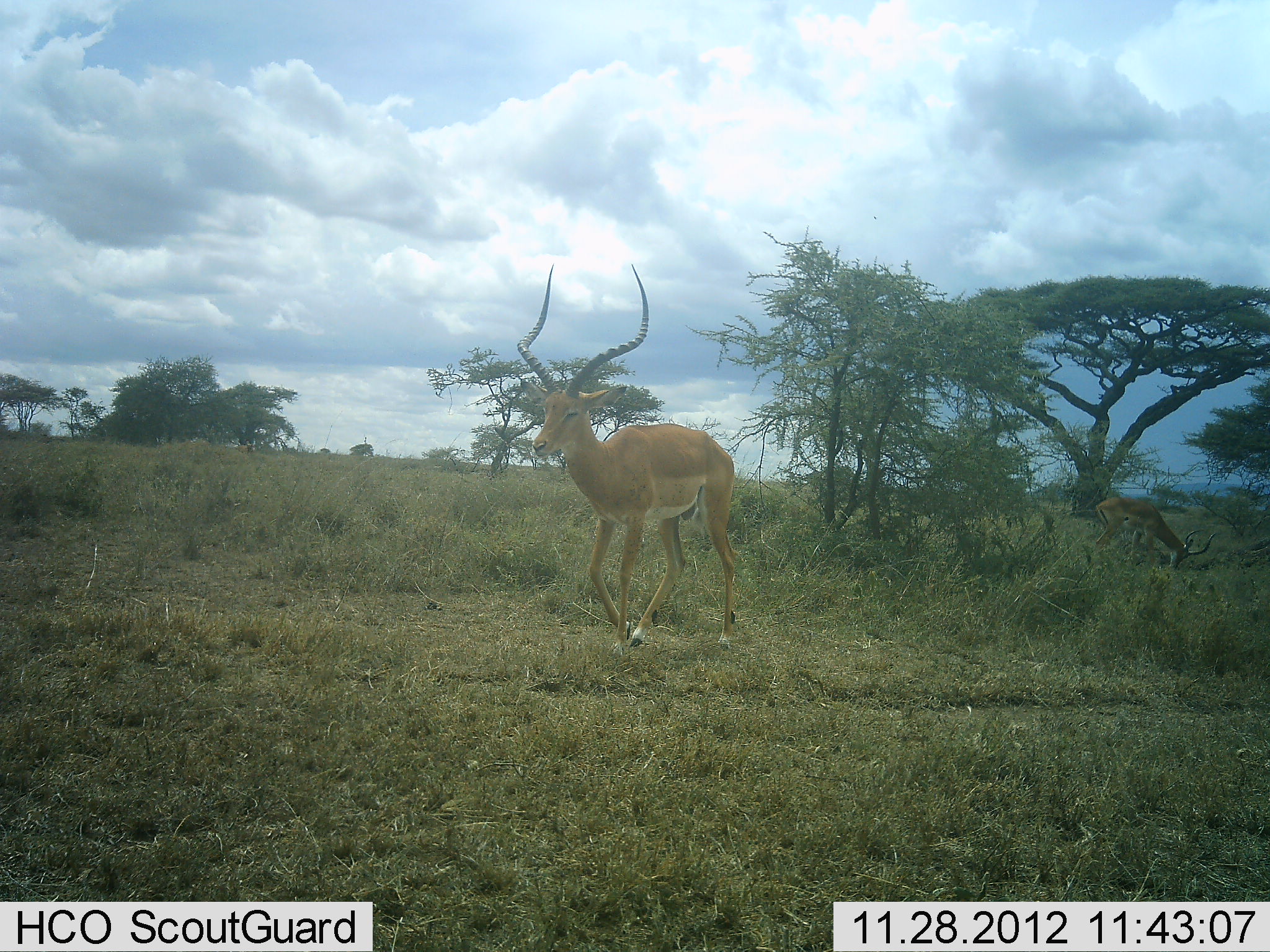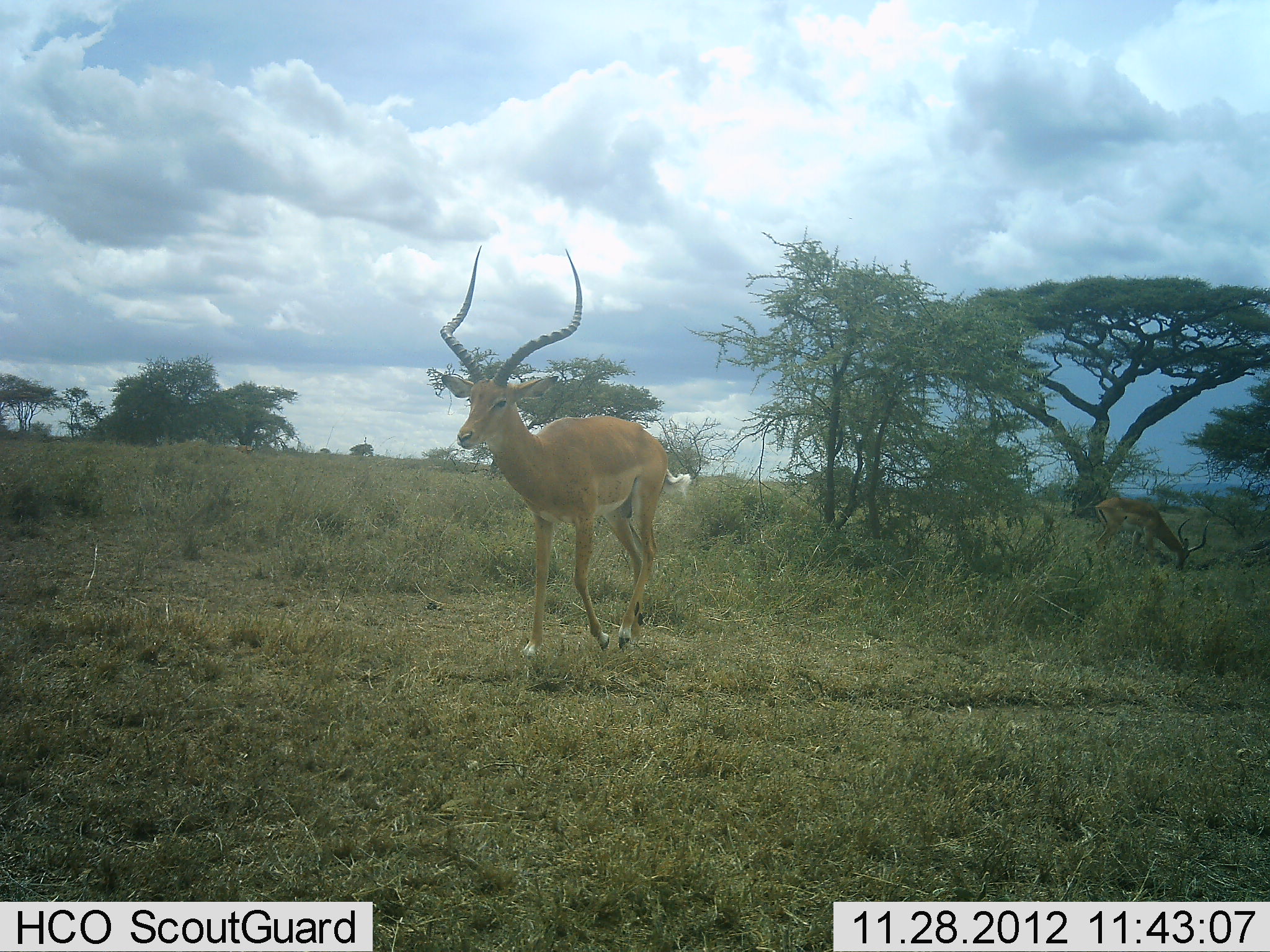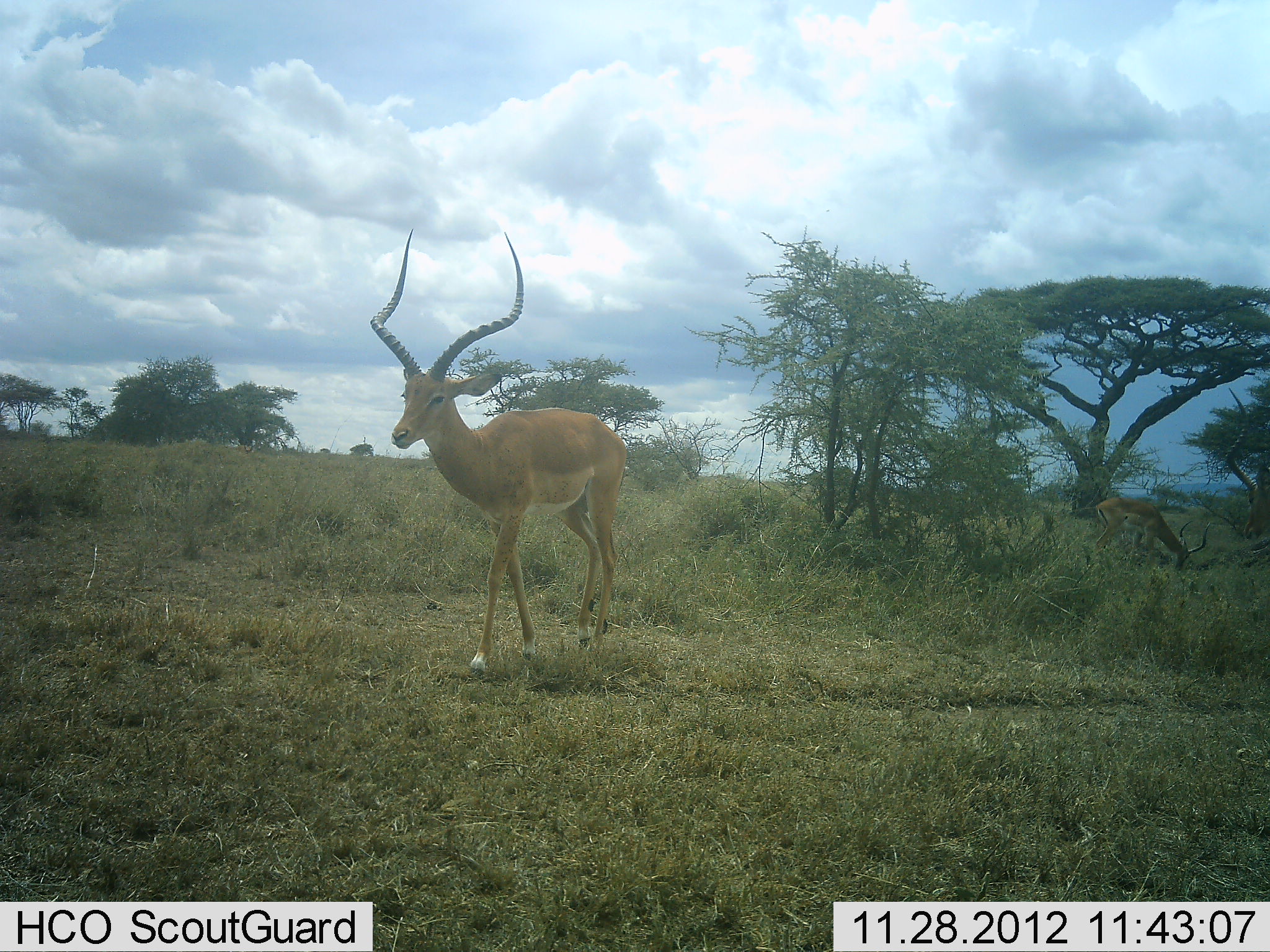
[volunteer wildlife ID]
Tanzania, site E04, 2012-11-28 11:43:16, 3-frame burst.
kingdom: Animalia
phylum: Chordata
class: Mammalia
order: Artiodactyla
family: Bovidae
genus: Aepyceros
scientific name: Aepyceros melampus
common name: impala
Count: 3.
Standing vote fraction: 4%.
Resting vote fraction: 4%.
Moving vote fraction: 100%.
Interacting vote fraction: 0%.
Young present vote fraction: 0%.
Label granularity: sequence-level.